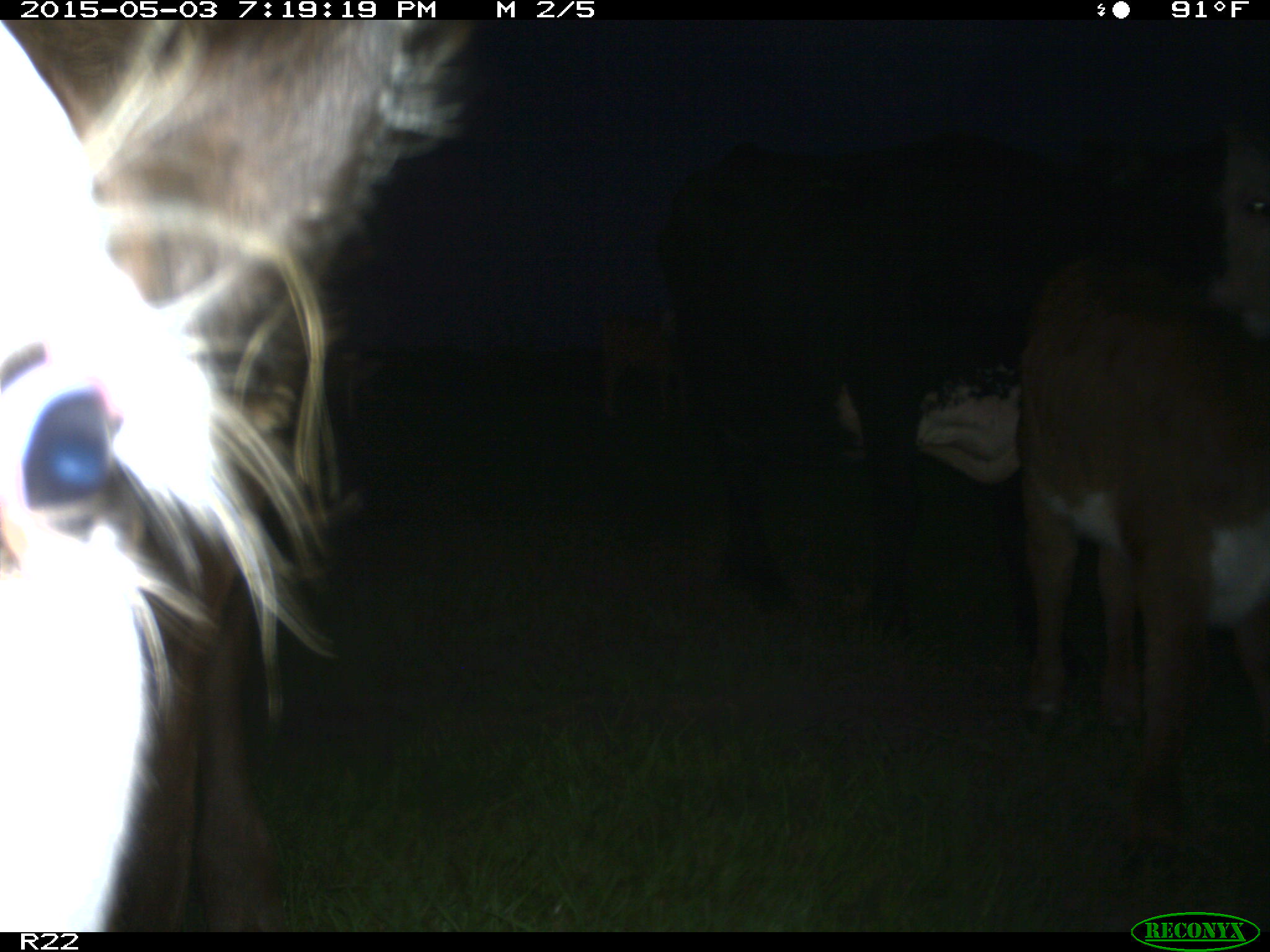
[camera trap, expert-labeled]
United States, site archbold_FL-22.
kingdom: Animalia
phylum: Chordata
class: Mammalia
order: Artiodactyla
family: Bovidae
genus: Bos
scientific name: Bos taurus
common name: domestic cow